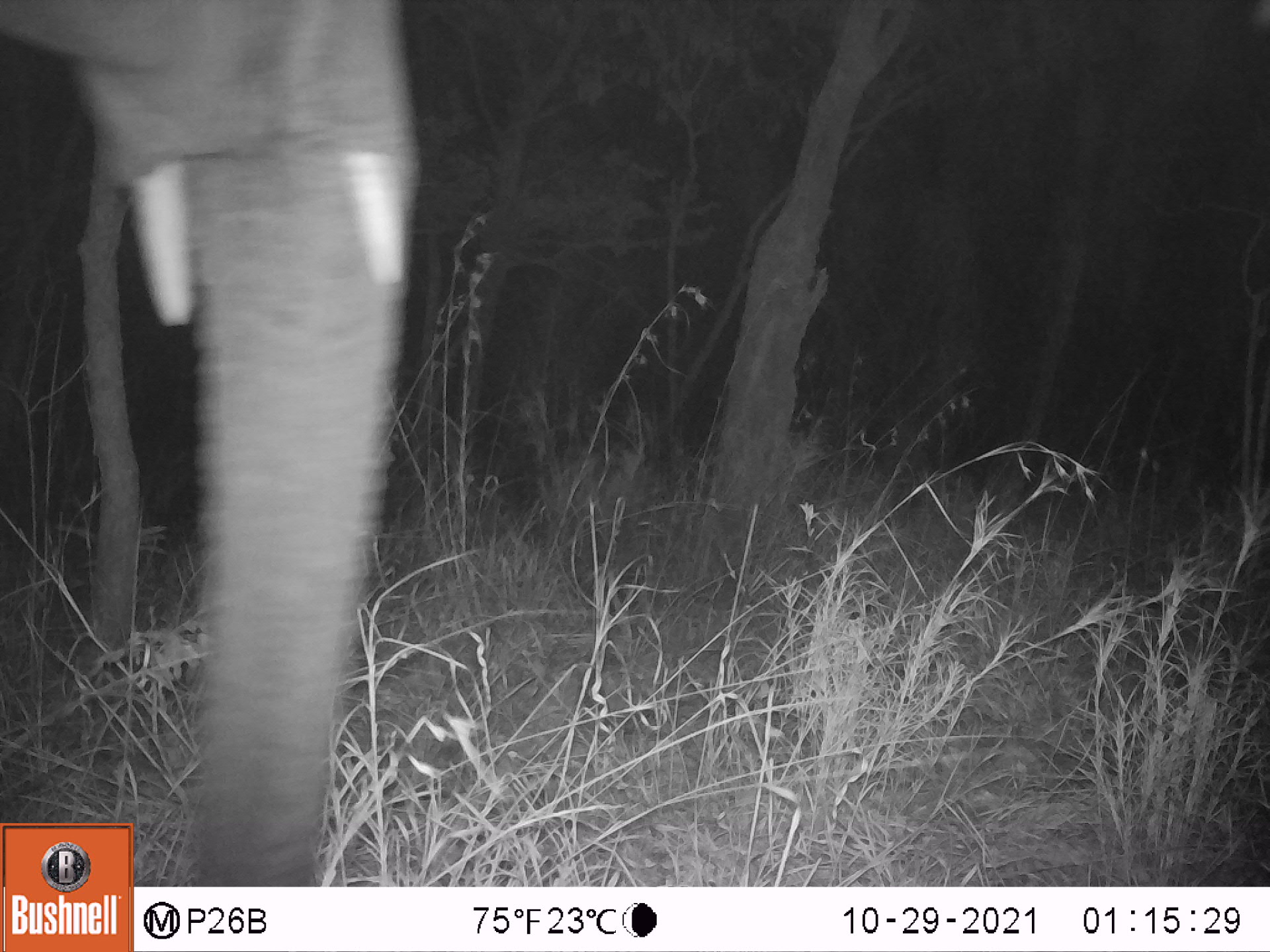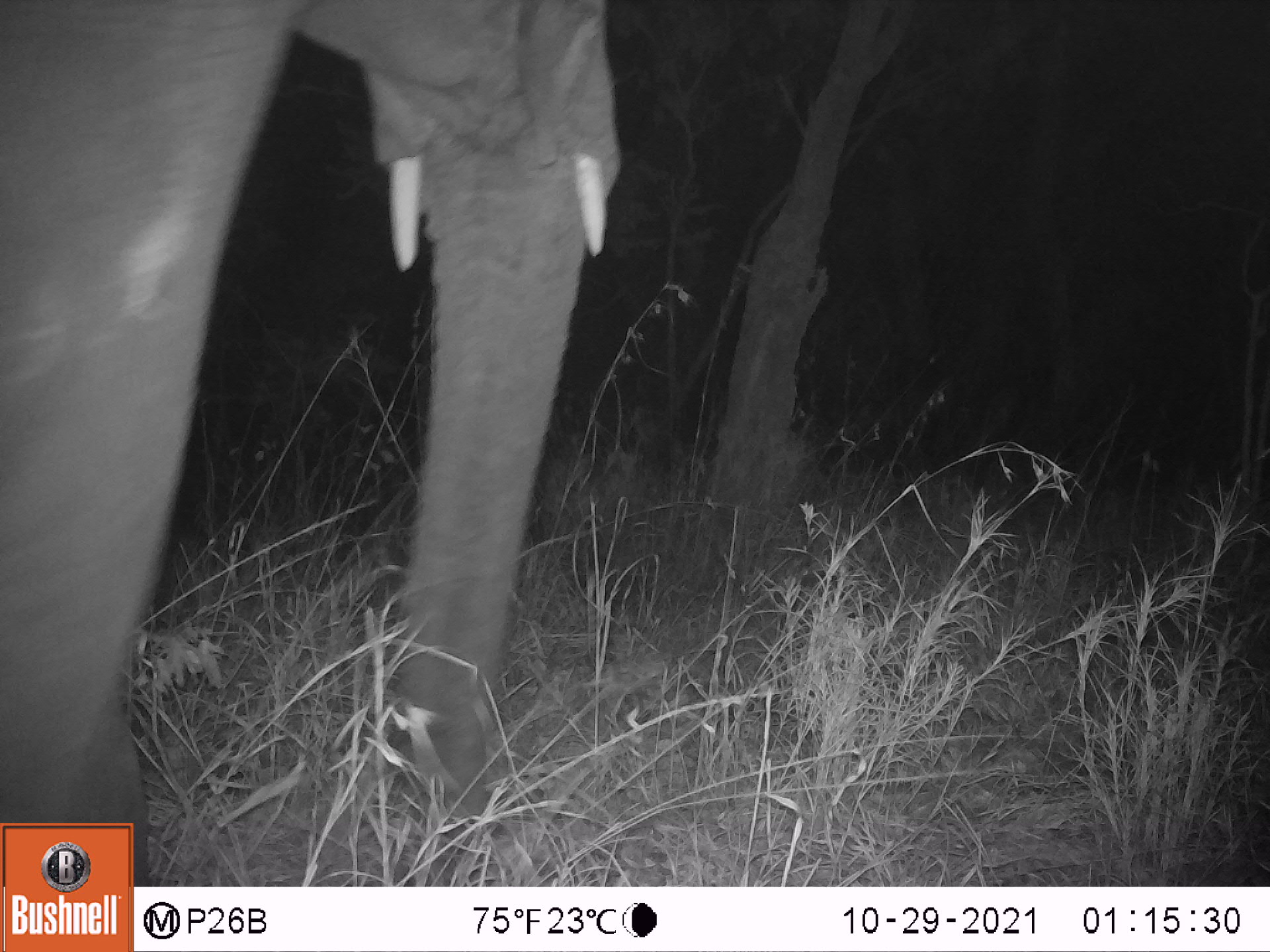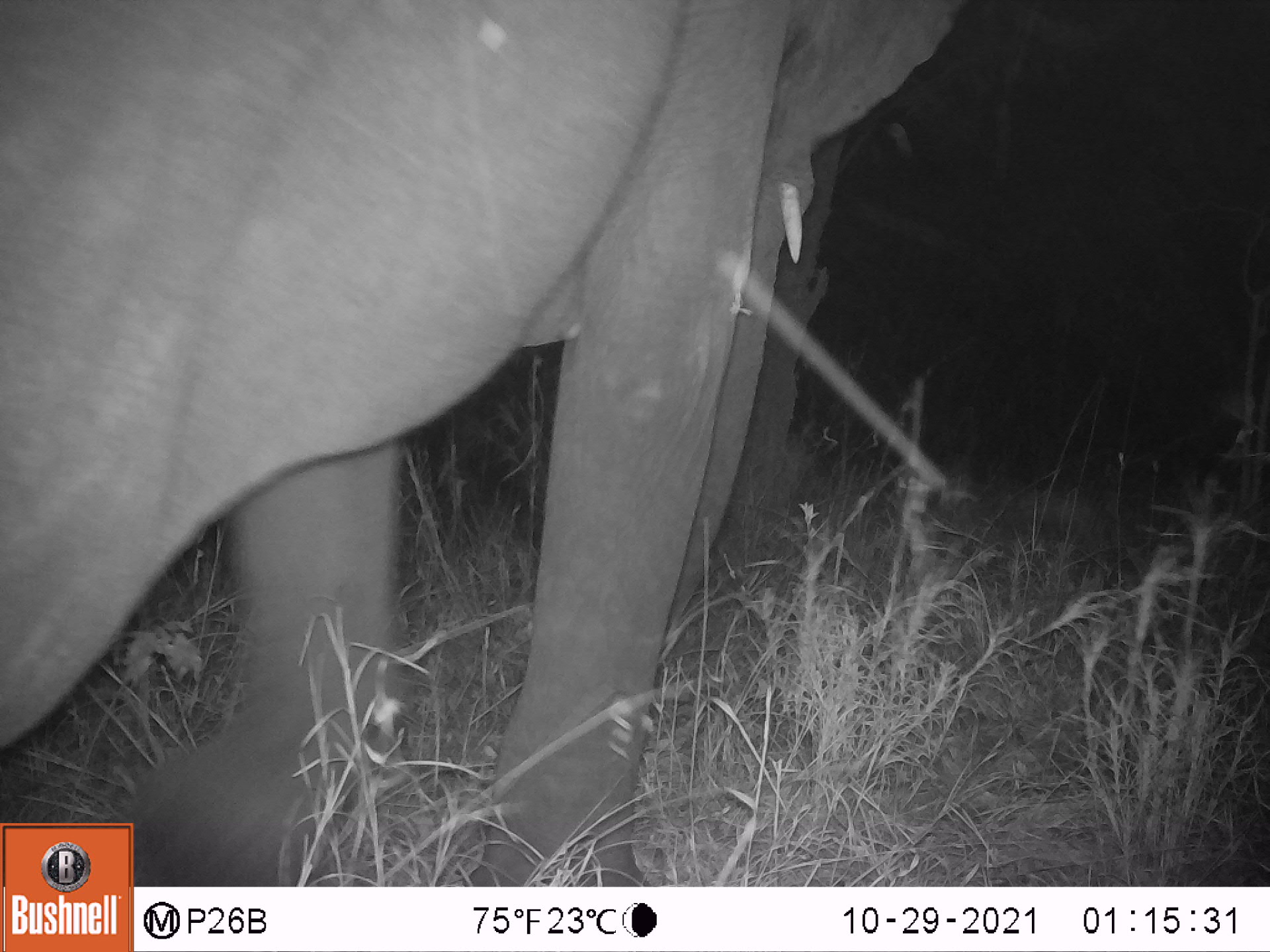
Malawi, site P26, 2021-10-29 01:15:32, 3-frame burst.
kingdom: Animalia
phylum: Chordata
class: Mammalia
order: Proboscidea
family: Elephantidae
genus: Loxodonta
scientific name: Loxodonta africana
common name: african savanna elephant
African savanna elephant (Loxodonta africana), count 1.